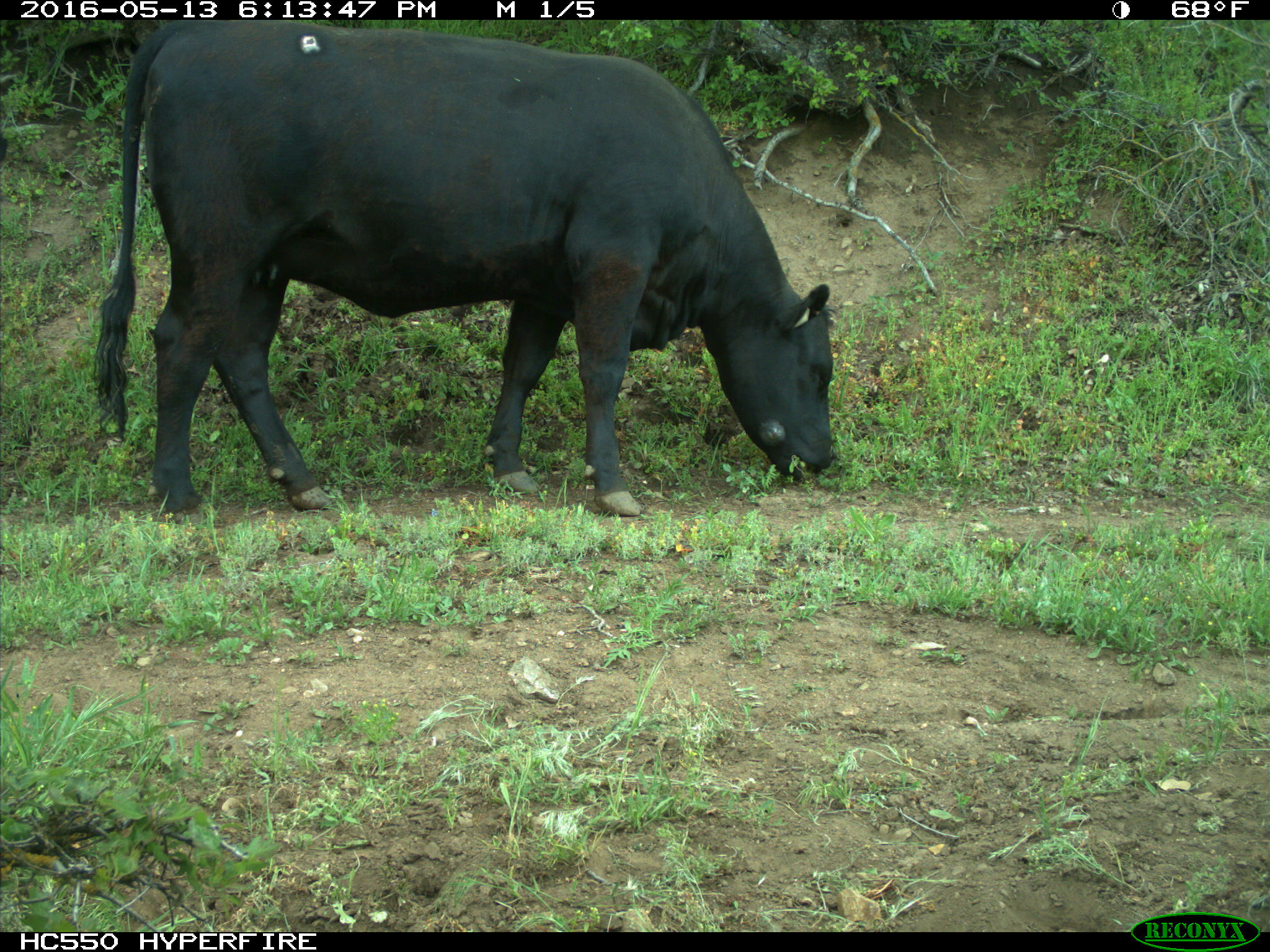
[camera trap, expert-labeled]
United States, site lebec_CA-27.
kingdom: Animalia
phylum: Chordata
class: Mammalia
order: Artiodactyla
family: Bovidae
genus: Bos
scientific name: Bos taurus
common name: domestic cow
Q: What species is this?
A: Bos taurus (domestic cow).